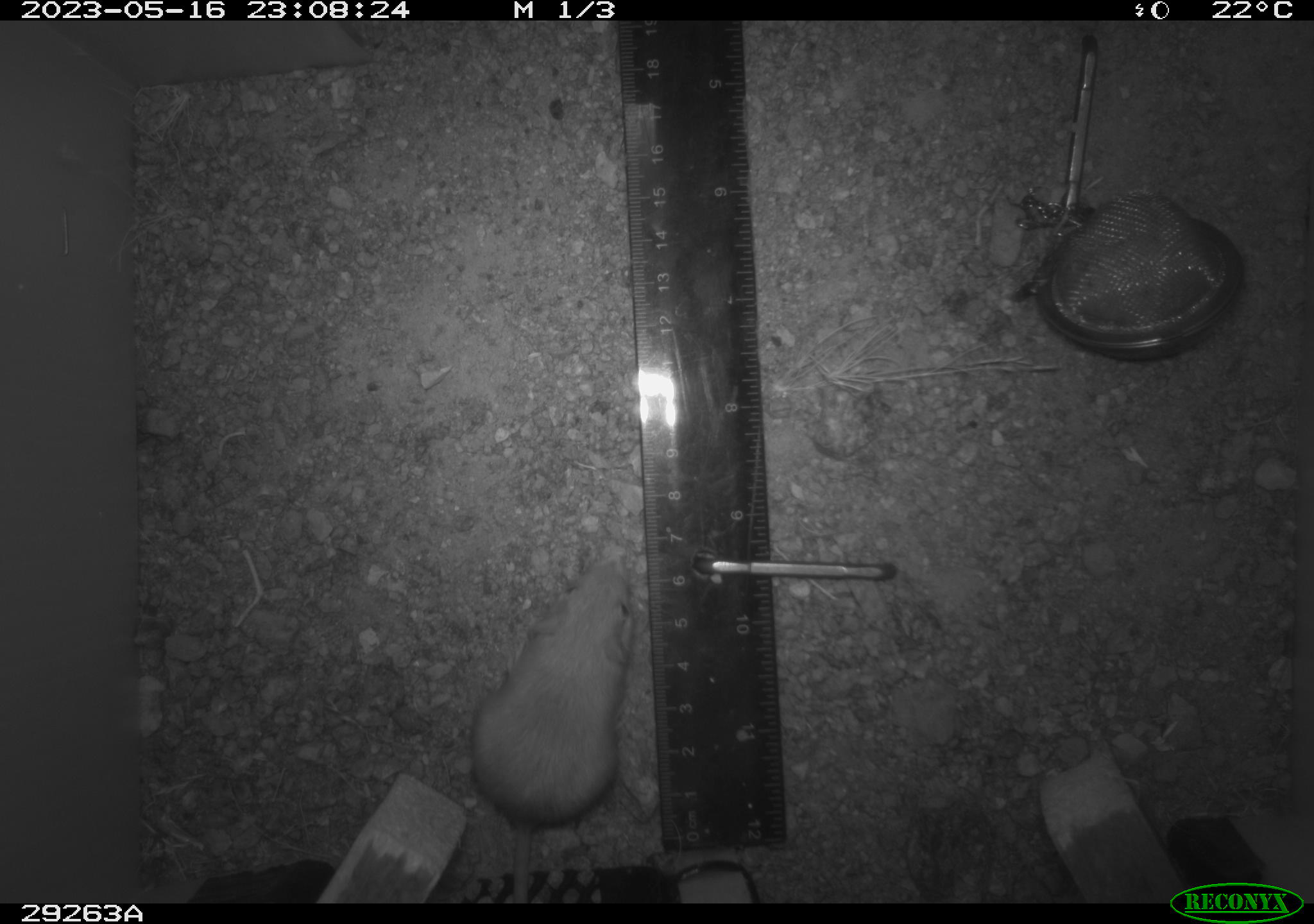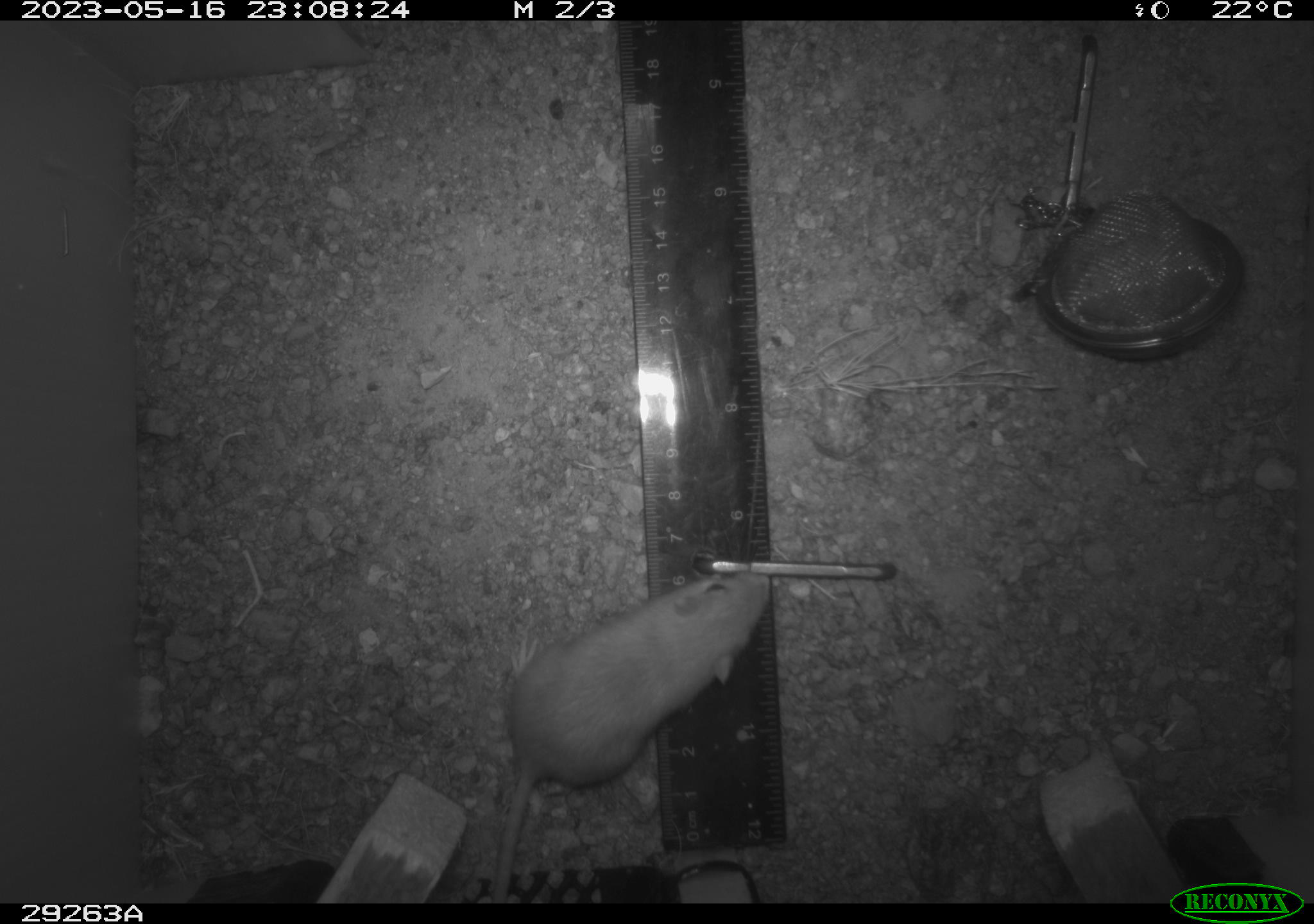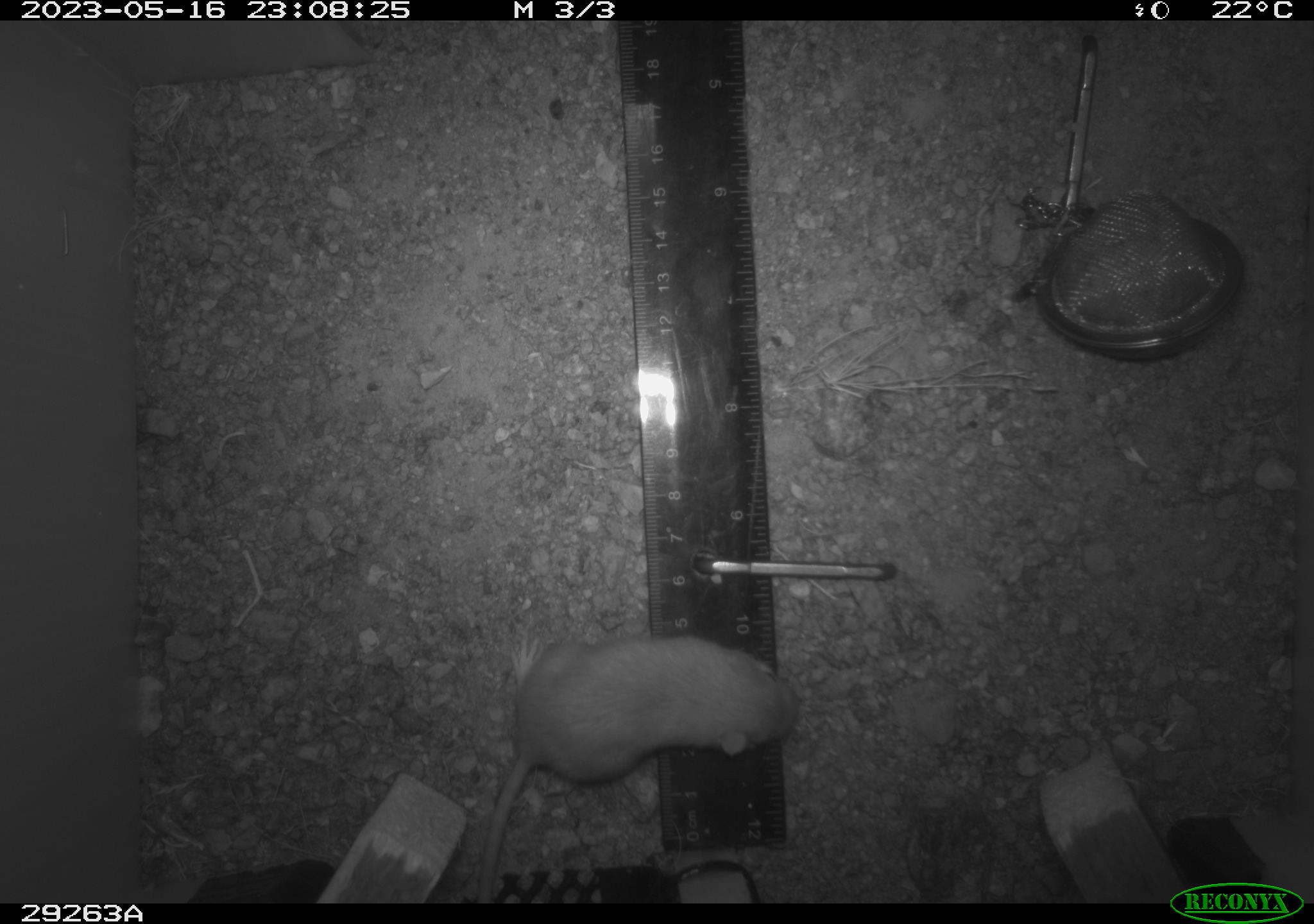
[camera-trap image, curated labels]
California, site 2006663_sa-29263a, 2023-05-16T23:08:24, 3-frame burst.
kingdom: Animalia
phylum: Chordata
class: Mammalia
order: Rodentia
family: Heteromyidae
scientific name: Heteromyidae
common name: kangaroo rats and pocket mice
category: heteromyidae family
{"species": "heteromyidae family (kangaroo rats and pocket mice) (Heteromyidae)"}